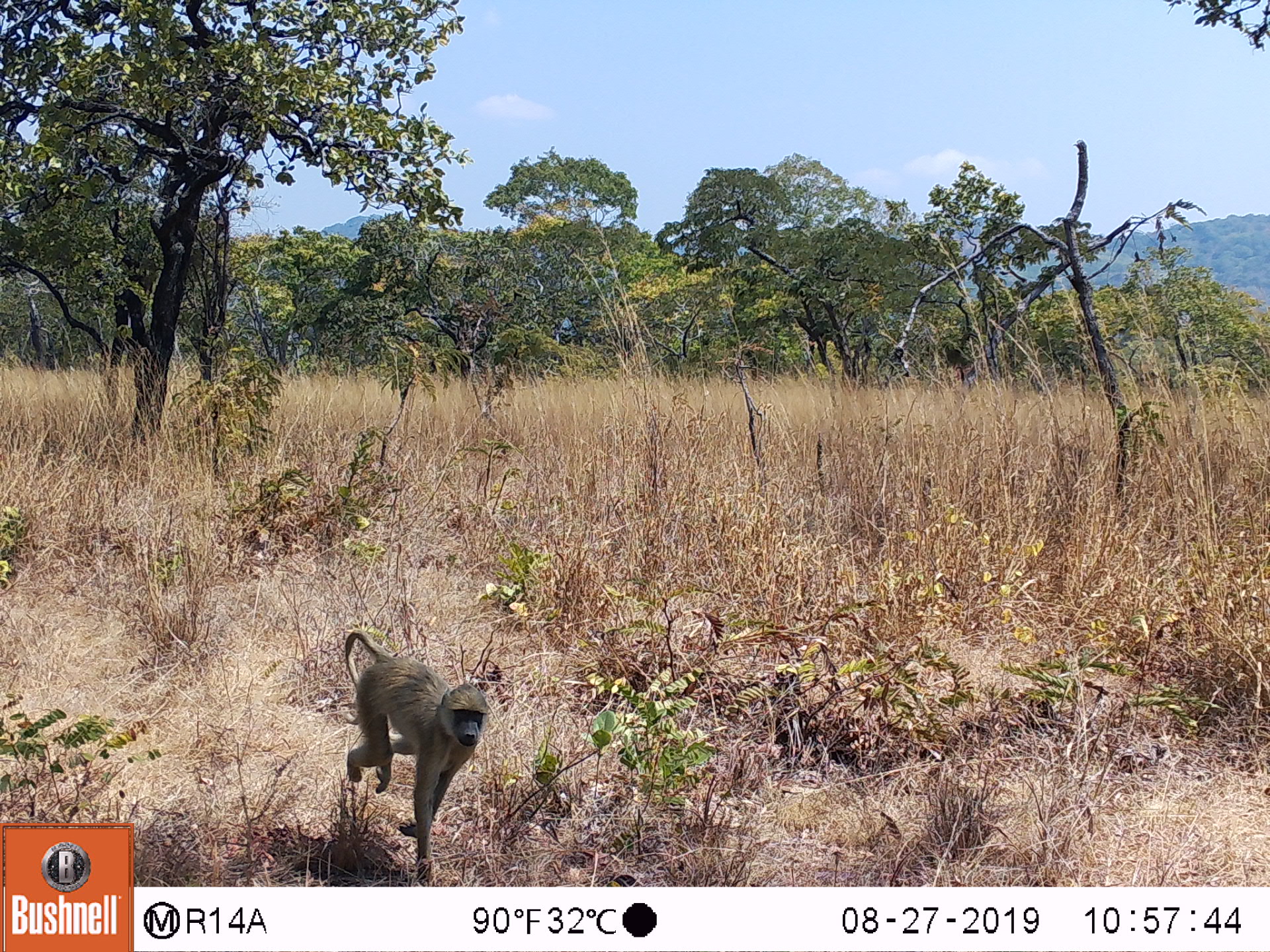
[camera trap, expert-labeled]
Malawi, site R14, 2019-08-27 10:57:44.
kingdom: Animalia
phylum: Chordata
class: Mammalia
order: Primates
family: Cercopithecidae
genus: Papio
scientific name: Papio cynocephalus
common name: yellow baboon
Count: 1.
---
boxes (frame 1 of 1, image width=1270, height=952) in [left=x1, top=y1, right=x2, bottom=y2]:
yellow baboon: [left=330, top=617, right=494, bottom=883]